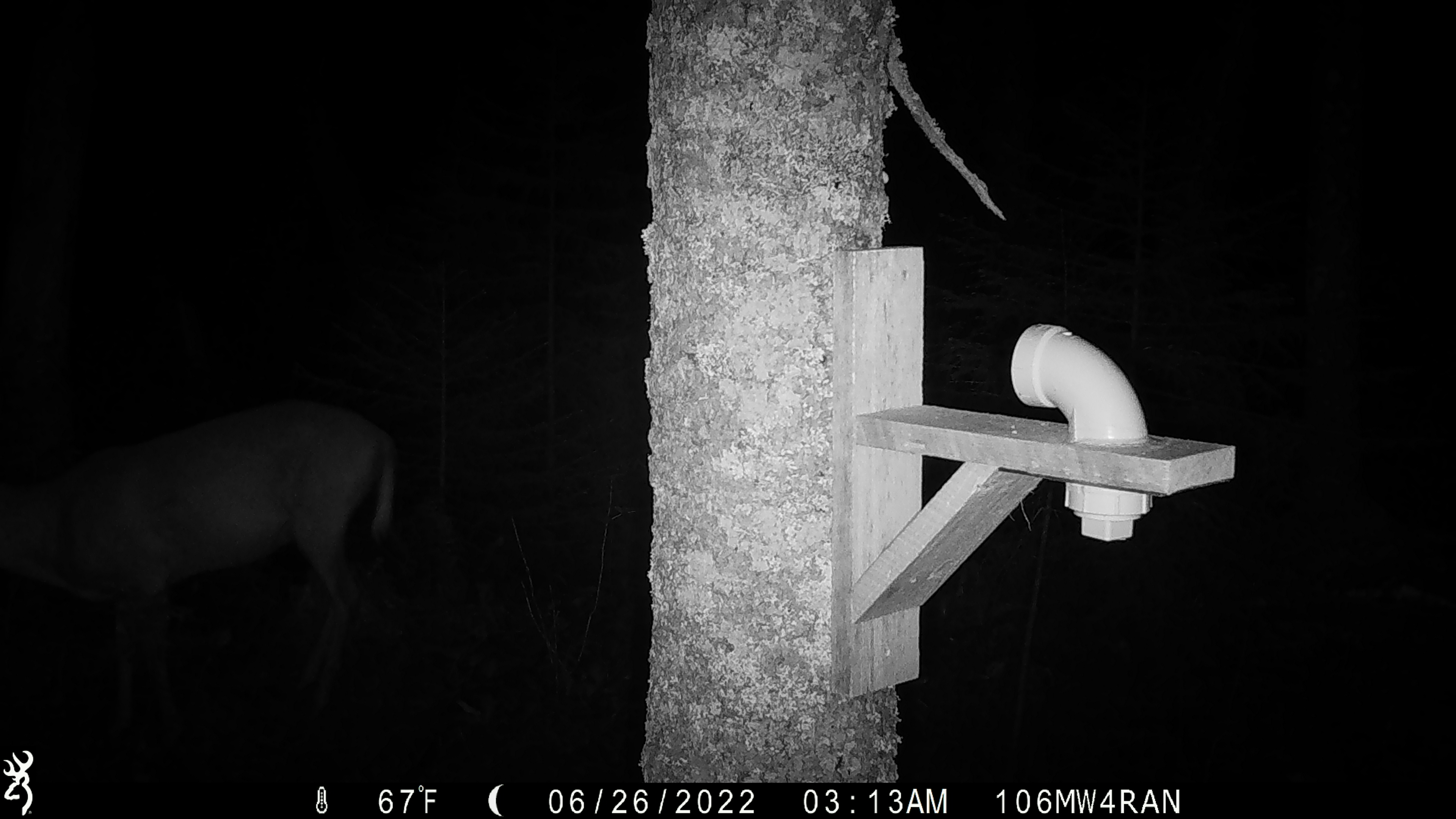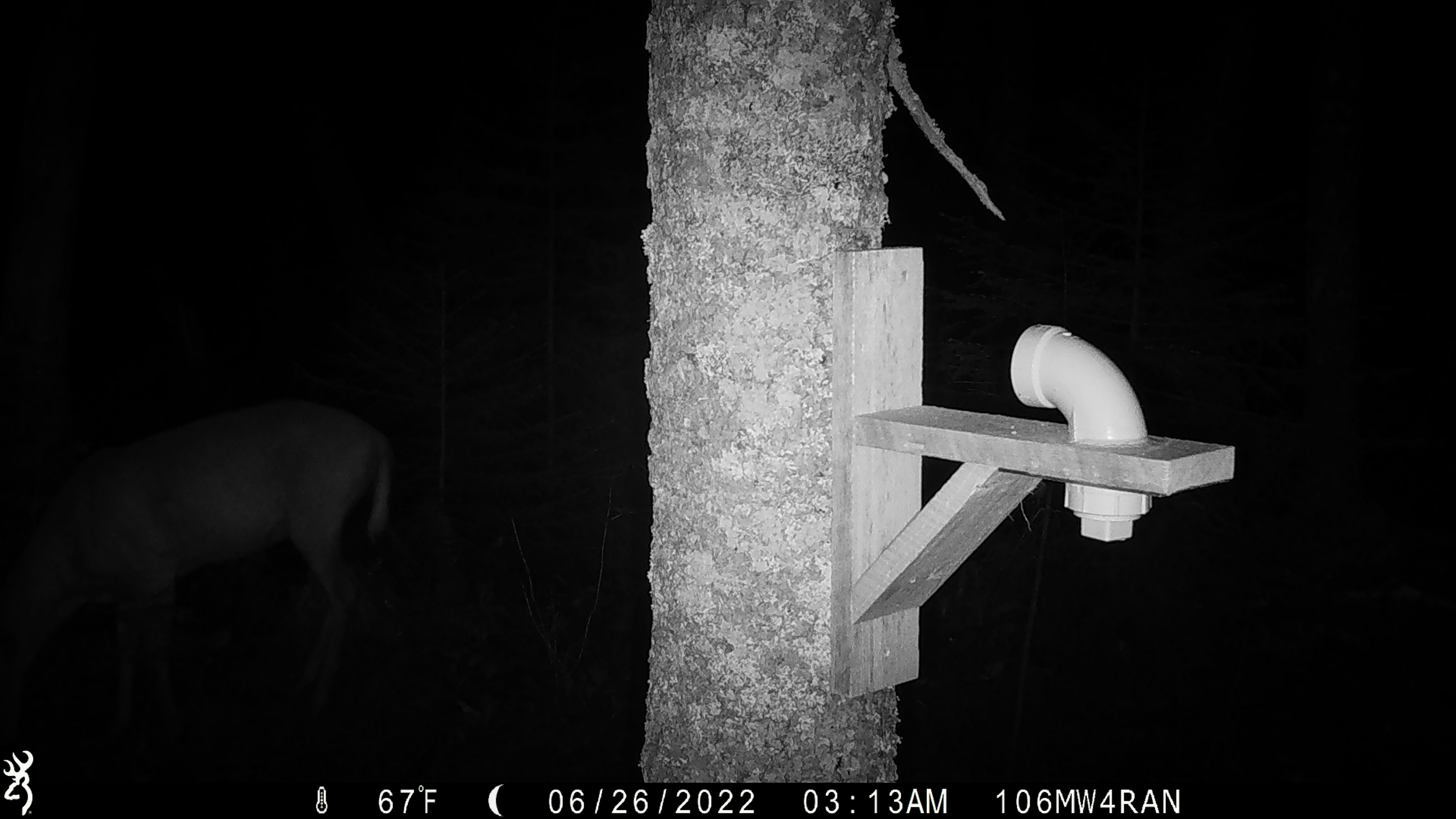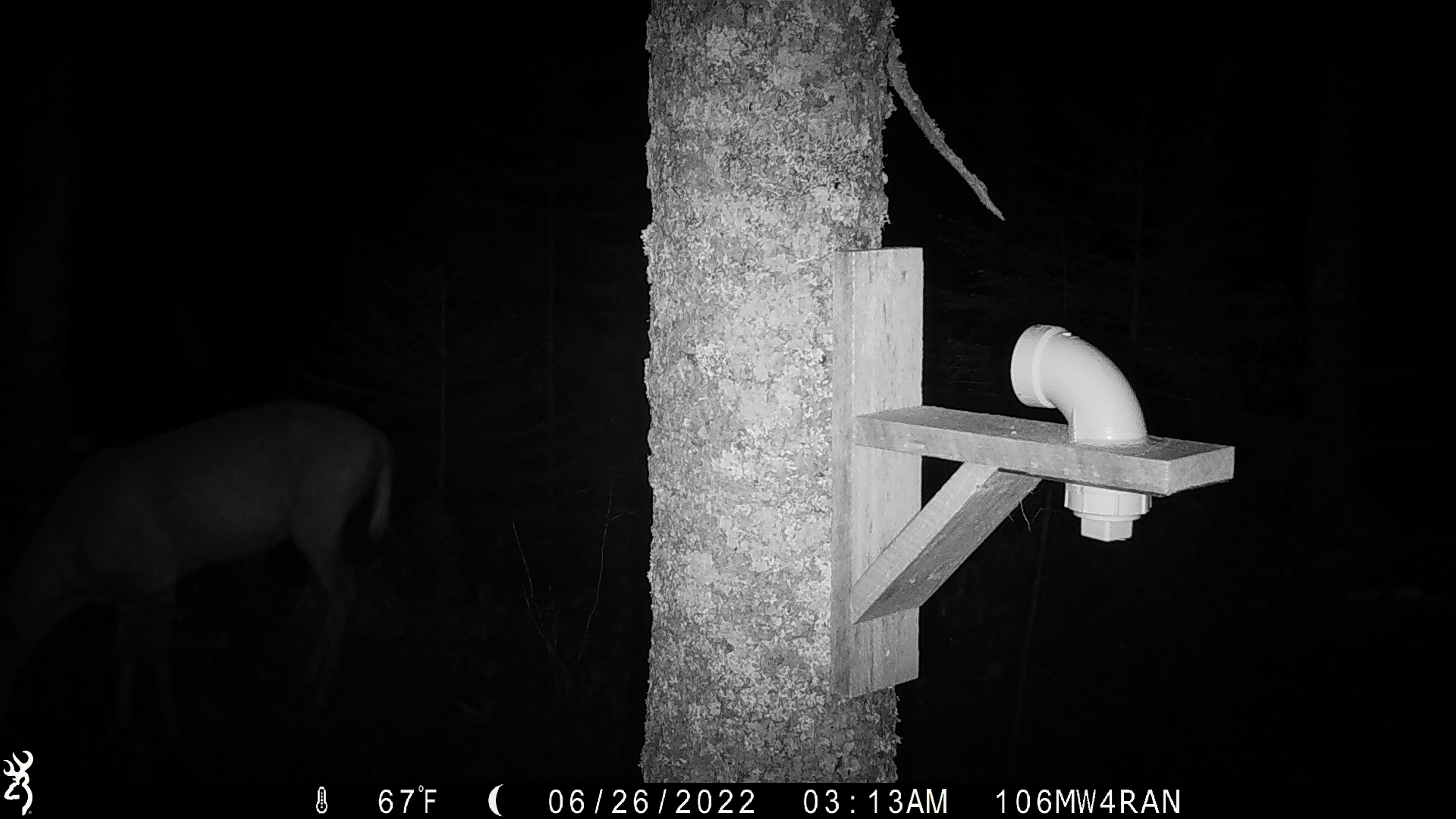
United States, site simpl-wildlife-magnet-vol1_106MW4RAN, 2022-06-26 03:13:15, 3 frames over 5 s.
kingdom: Animalia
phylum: Chordata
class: Mammalia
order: Artiodactyla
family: Cervidae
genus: Odocoileus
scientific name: Odocoileus virginianus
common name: white-tailed deer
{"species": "white-tailed deer (Odocoileus virginianus)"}